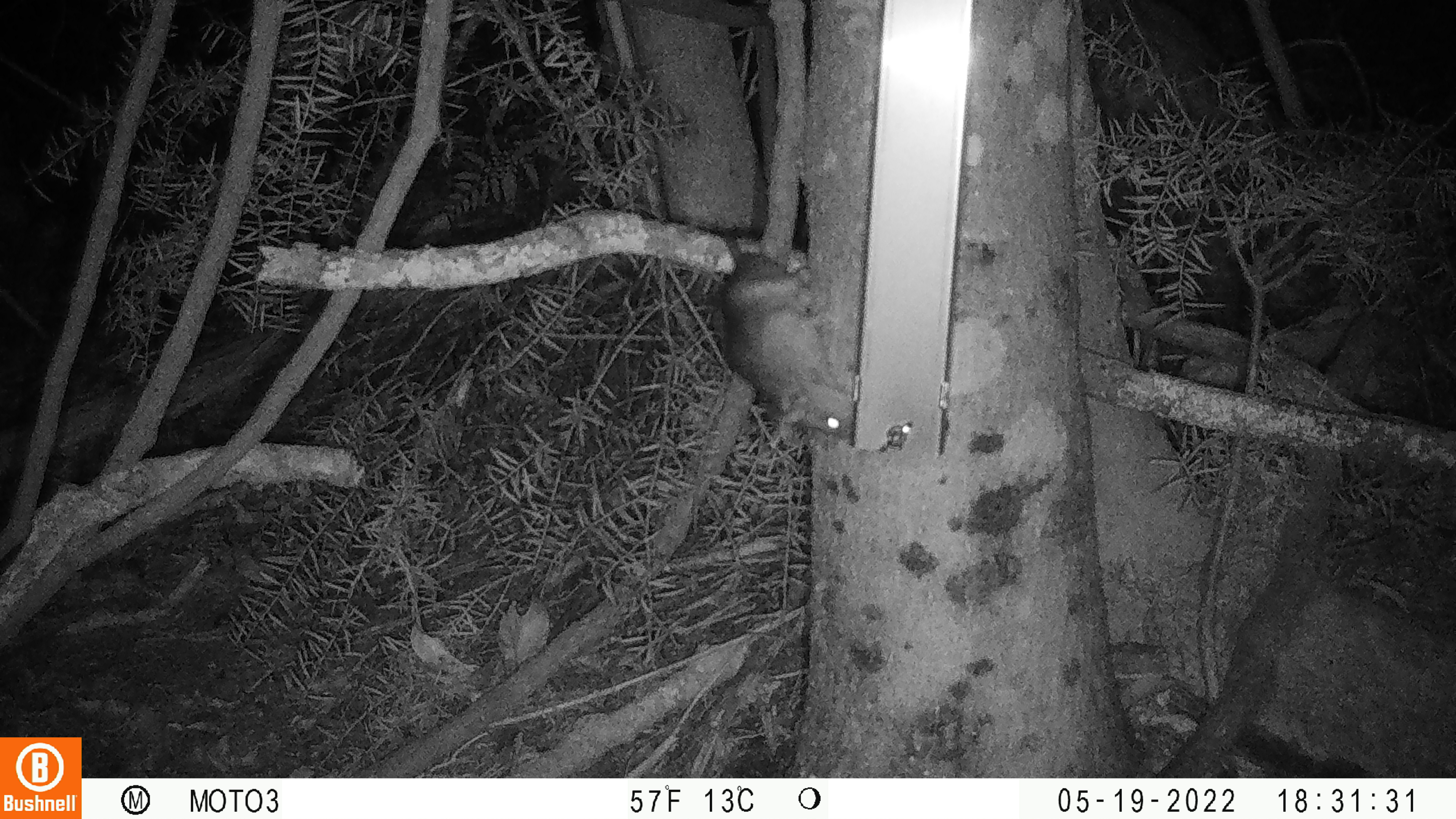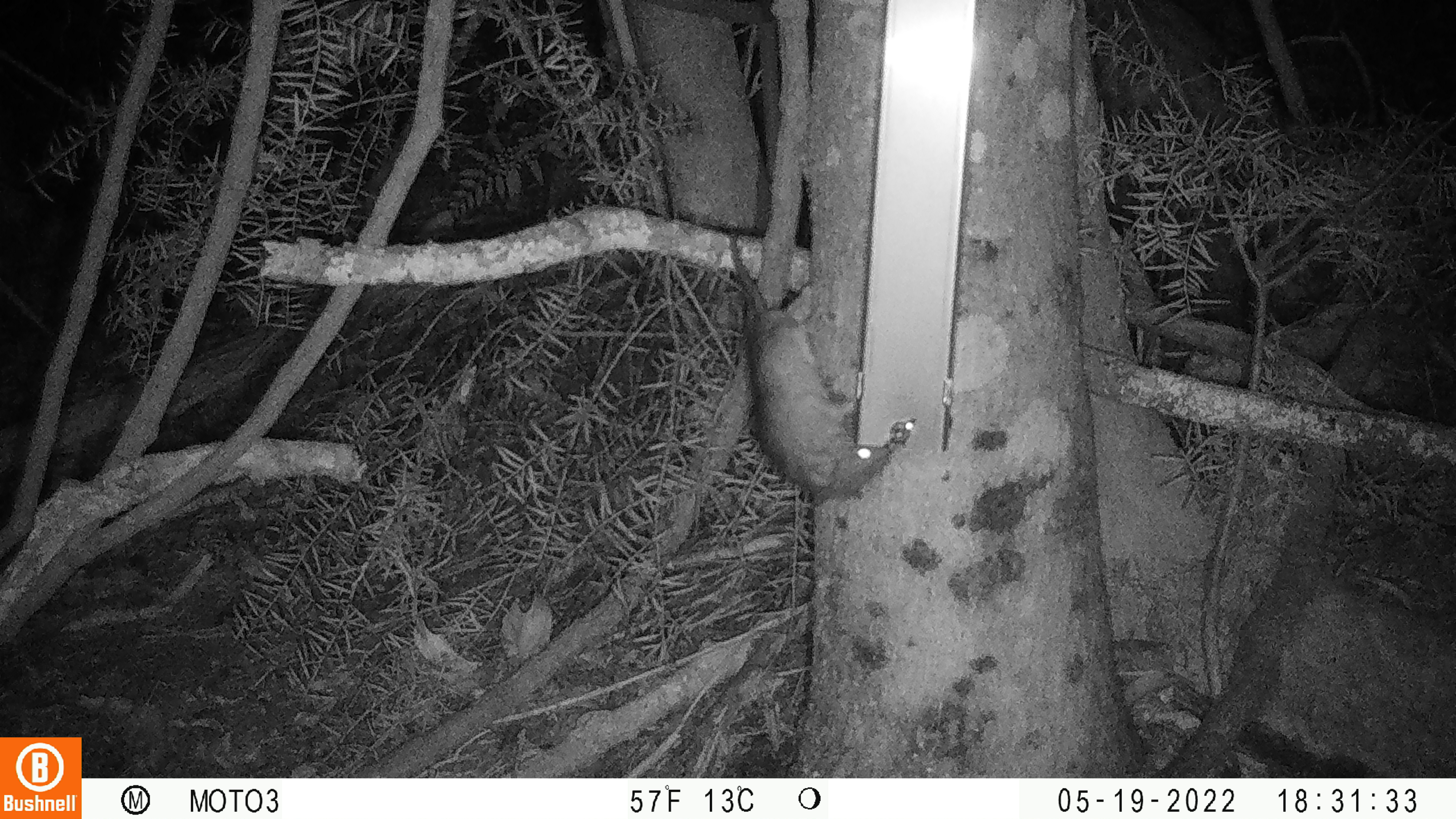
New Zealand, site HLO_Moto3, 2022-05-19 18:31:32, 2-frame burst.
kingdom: Animalia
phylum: Chordata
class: Mammalia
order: Rodentia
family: Muridae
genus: Rattus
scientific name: Rattus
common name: rat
Rat (Rattus).